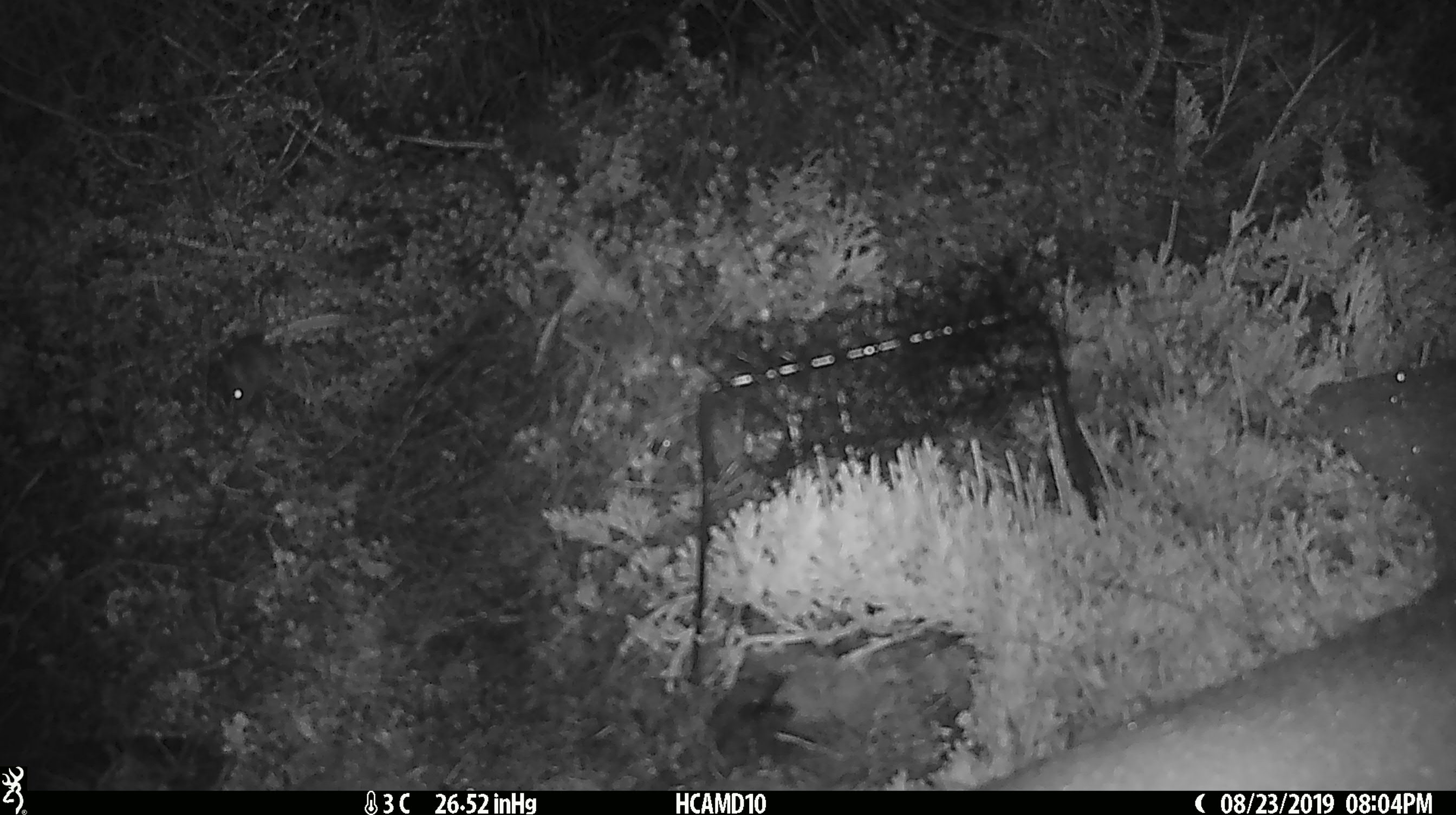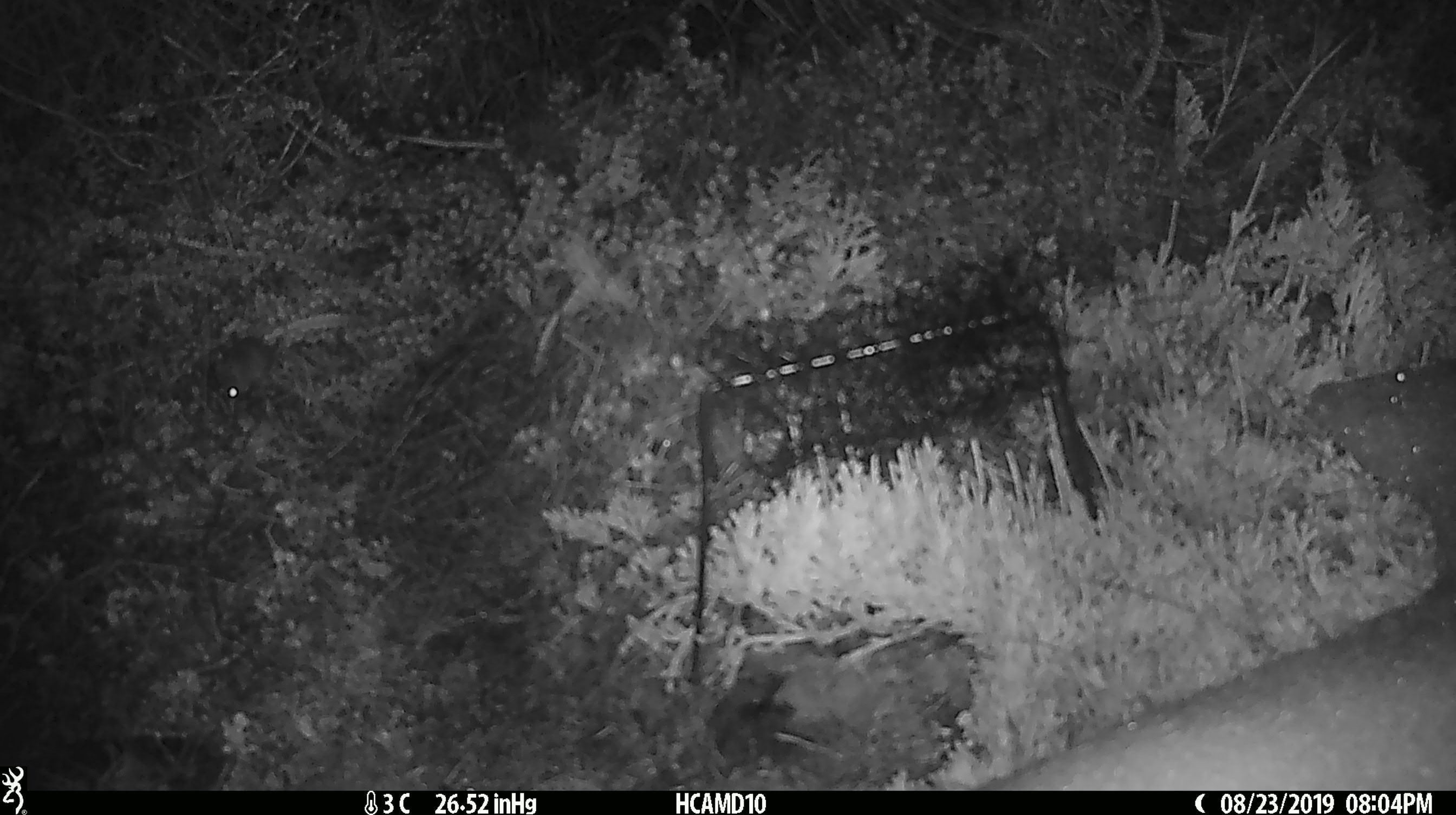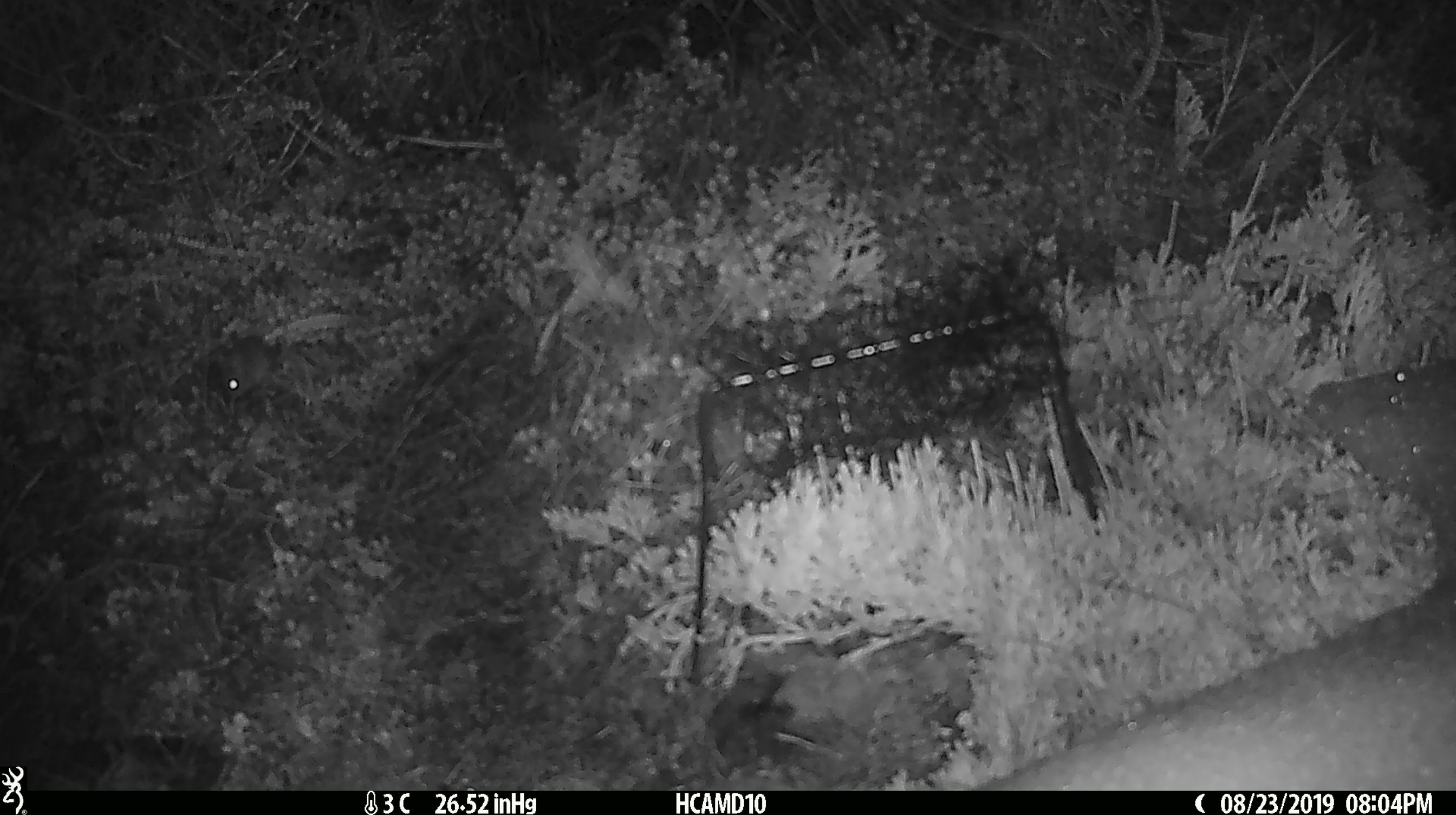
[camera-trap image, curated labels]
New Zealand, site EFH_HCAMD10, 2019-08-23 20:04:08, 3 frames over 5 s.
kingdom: Animalia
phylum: Chordata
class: Mammalia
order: Rodentia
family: Muridae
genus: Mus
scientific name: Mus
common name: mouse